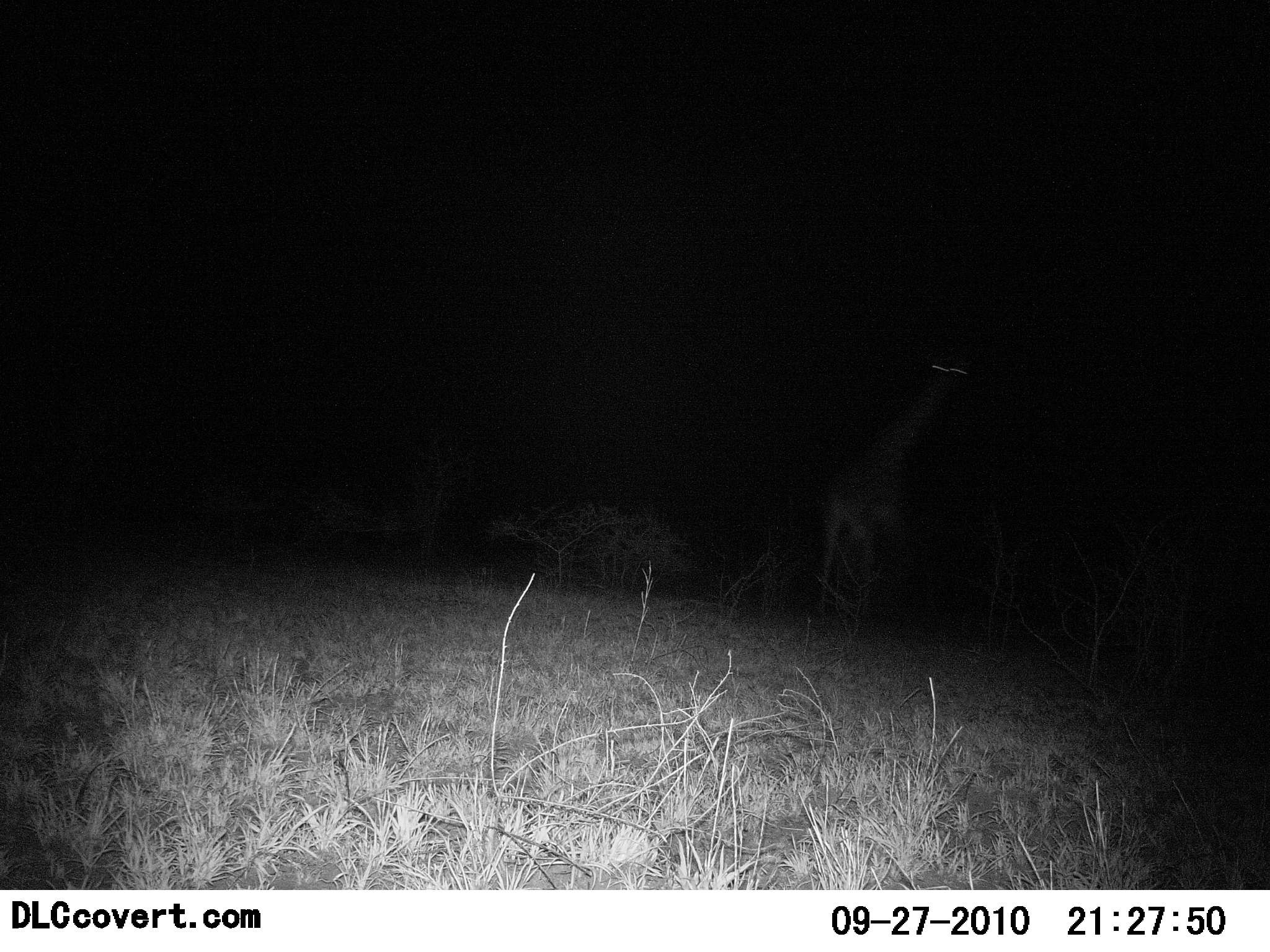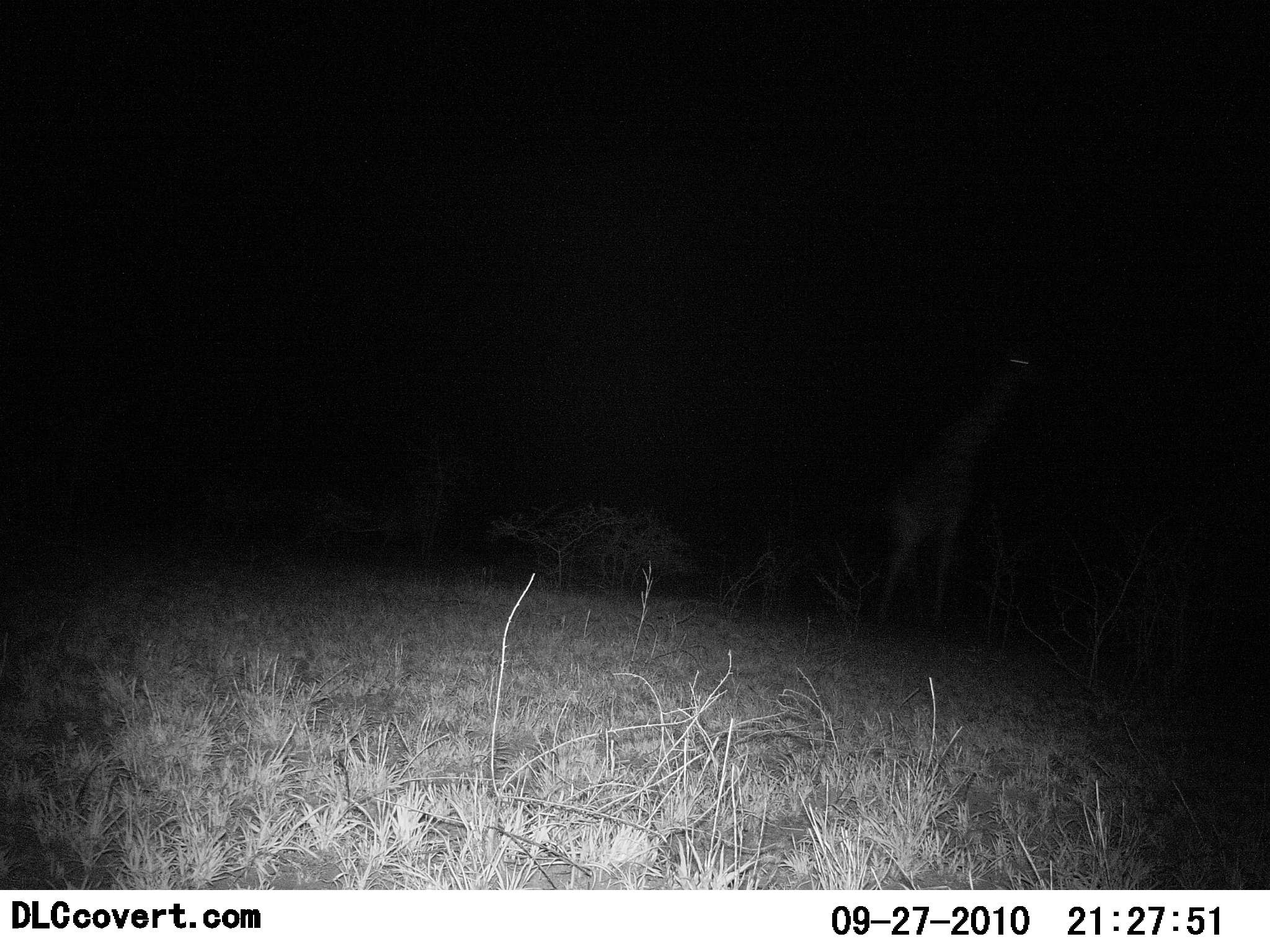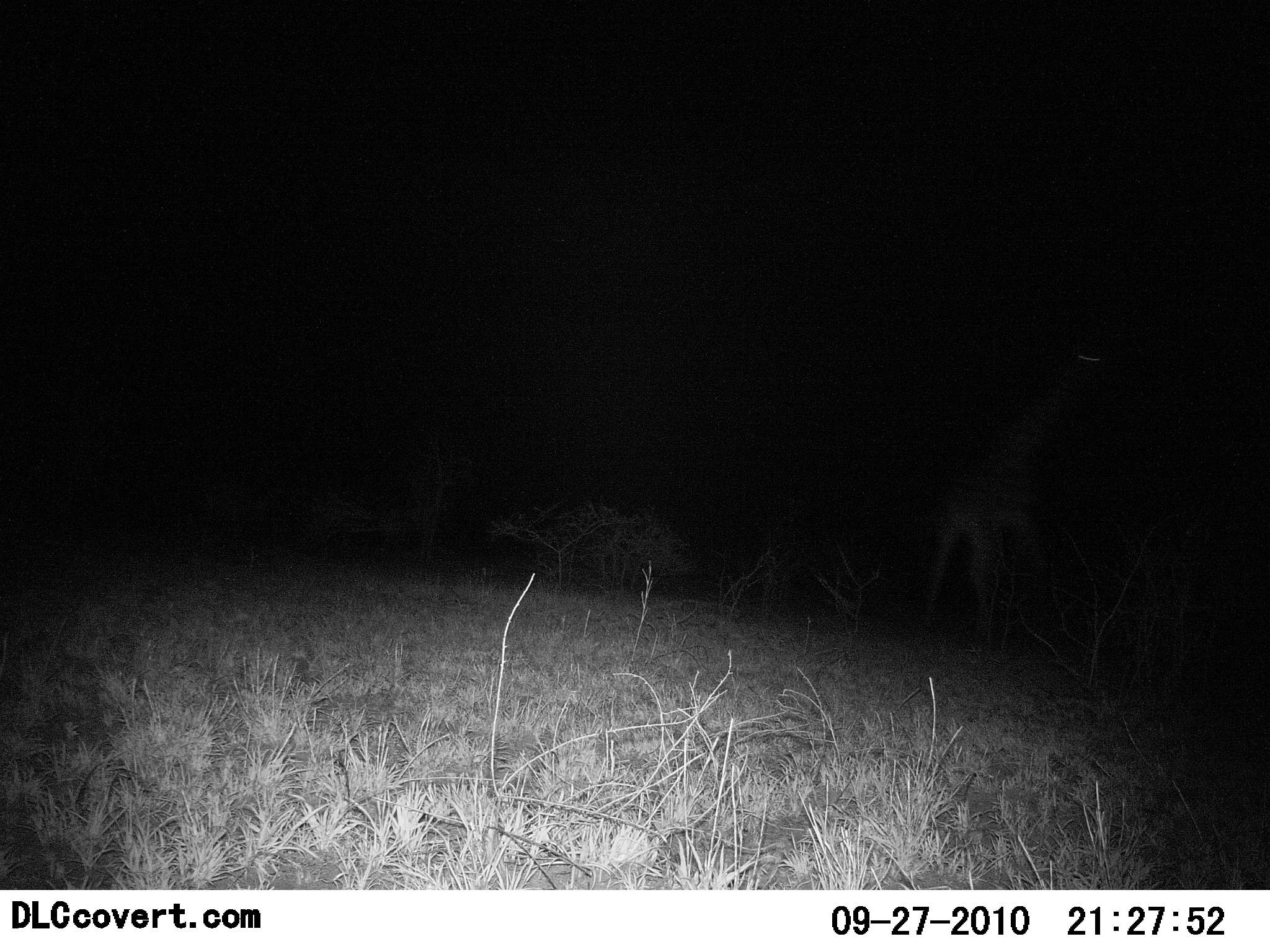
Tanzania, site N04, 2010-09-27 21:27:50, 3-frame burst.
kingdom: Animalia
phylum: Chordata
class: Mammalia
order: Artiodactyla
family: Giraffidae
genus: Giraffa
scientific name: Giraffa camelopardalis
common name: giraffe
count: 1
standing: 0%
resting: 0%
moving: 100%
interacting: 0%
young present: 0%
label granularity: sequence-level